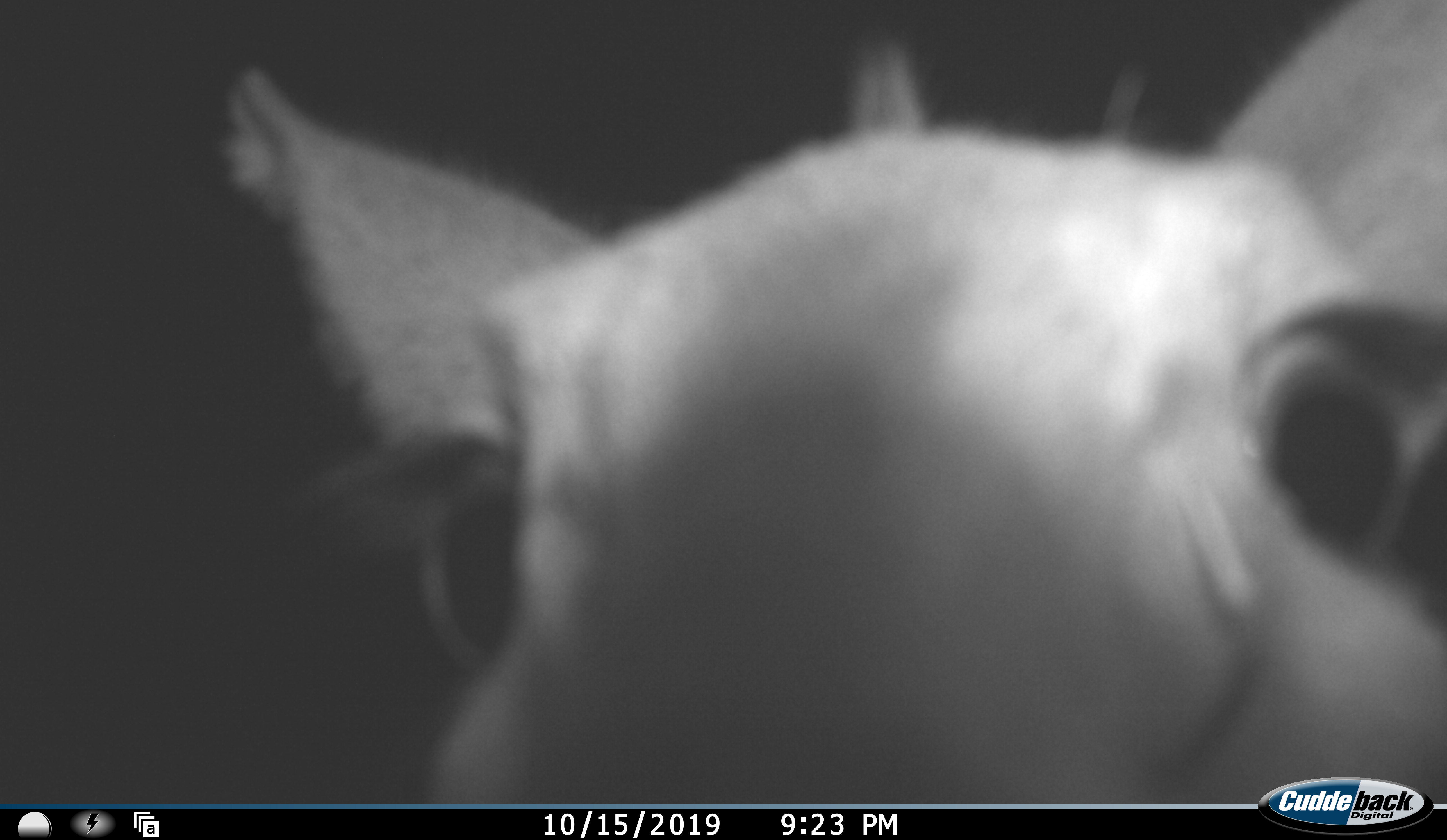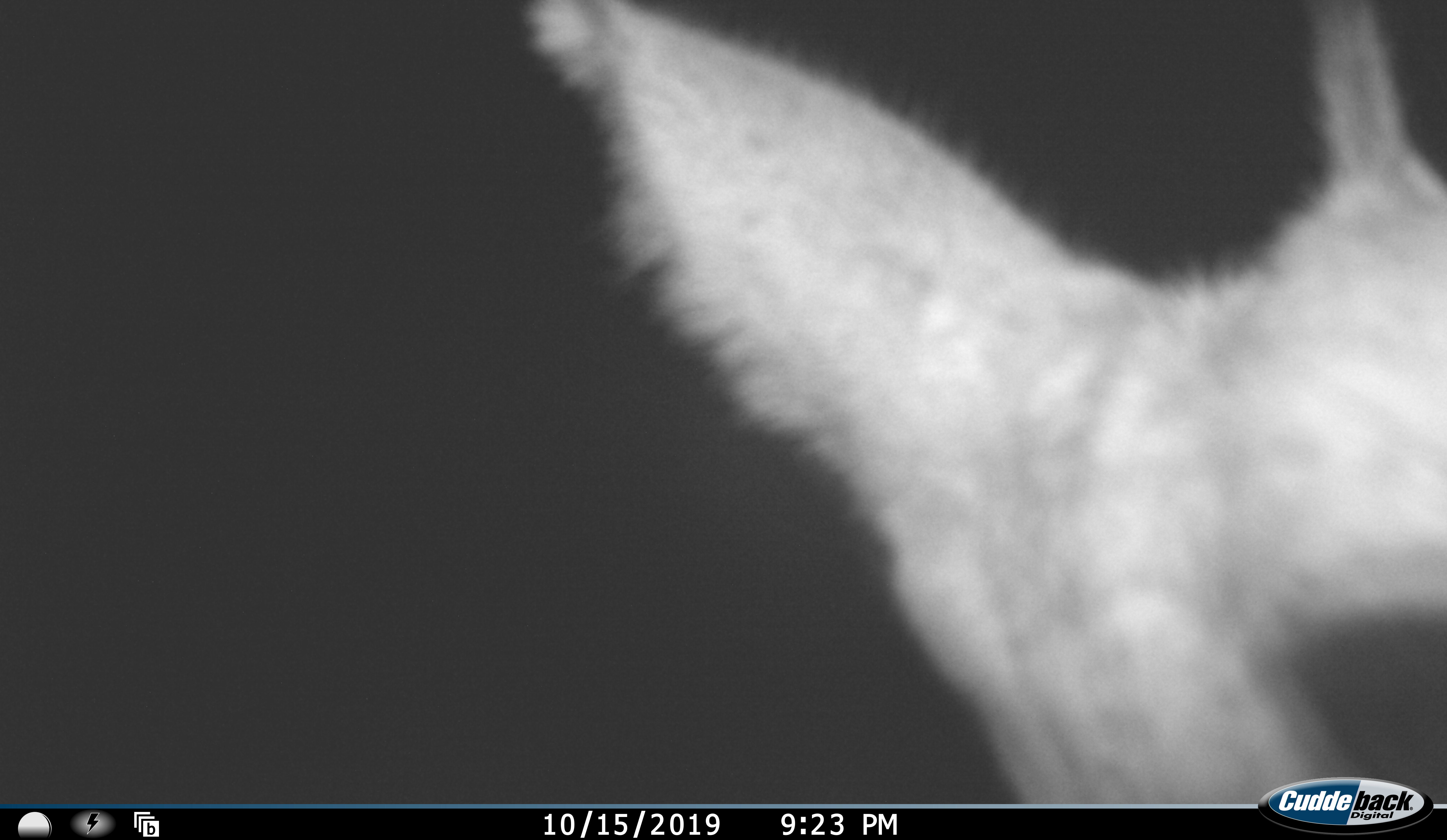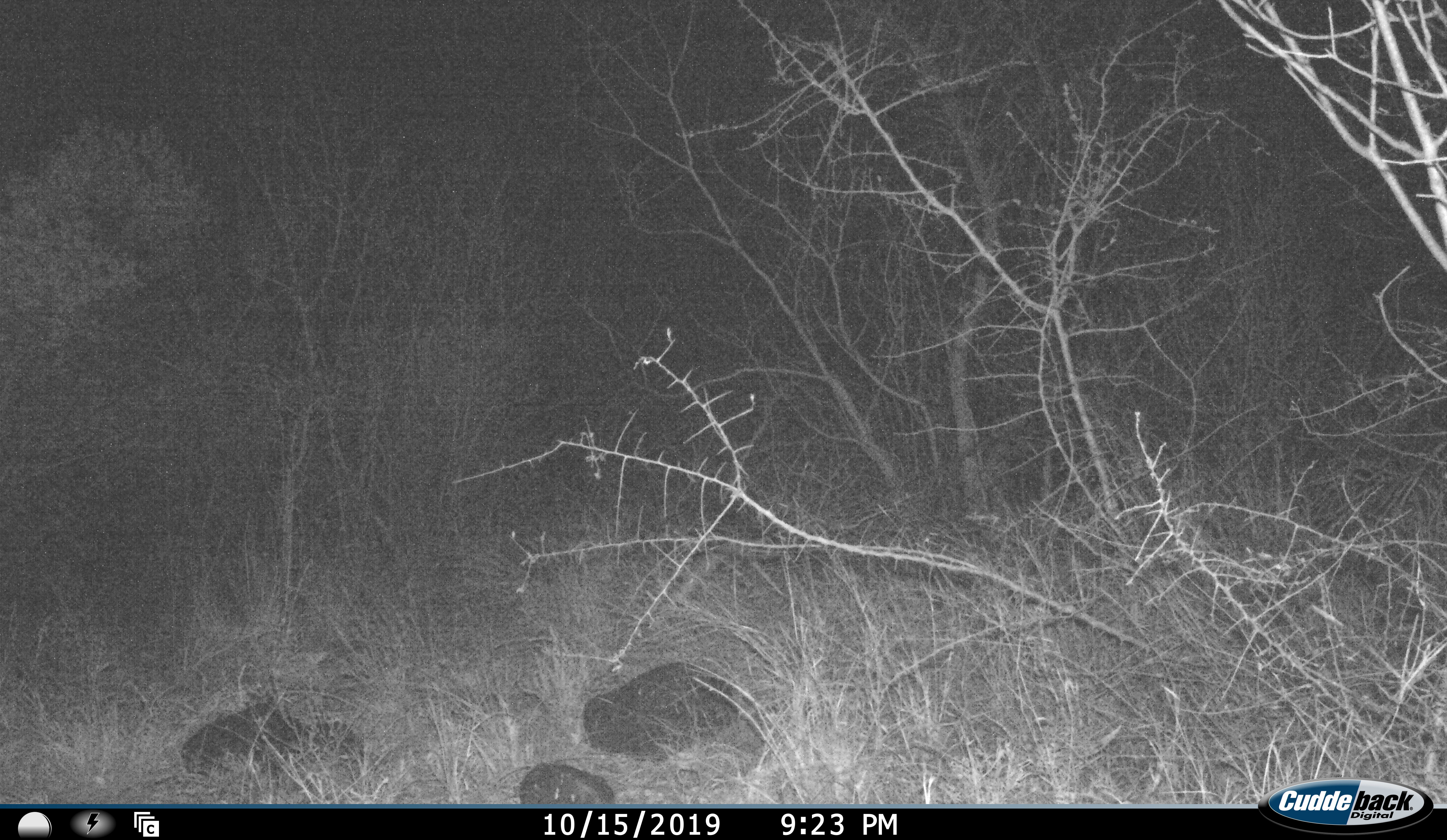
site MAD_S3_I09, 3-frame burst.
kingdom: Animalia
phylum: Chordata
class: Mammalia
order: Artiodactyla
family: Bovidae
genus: Aepyceros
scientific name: Aepyceros melampus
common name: impala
Impala (Aepyceros melampus), count 1. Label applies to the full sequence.